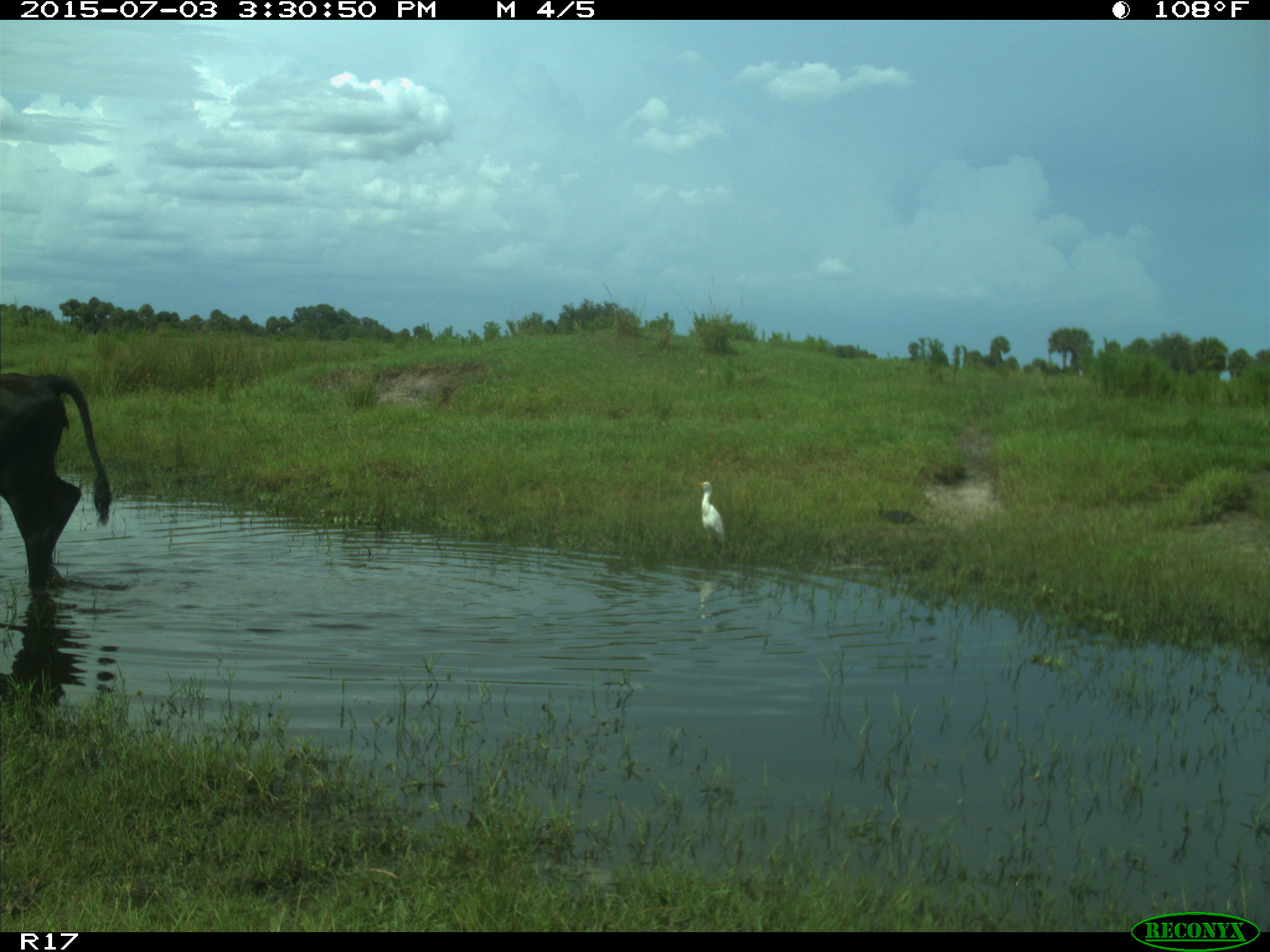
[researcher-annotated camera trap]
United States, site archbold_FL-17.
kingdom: Animalia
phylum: Chordata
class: Mammalia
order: Artiodactyla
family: Bovidae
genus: Bos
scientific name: Bos taurus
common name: domestic cow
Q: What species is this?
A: Bos taurus (domestic cow).